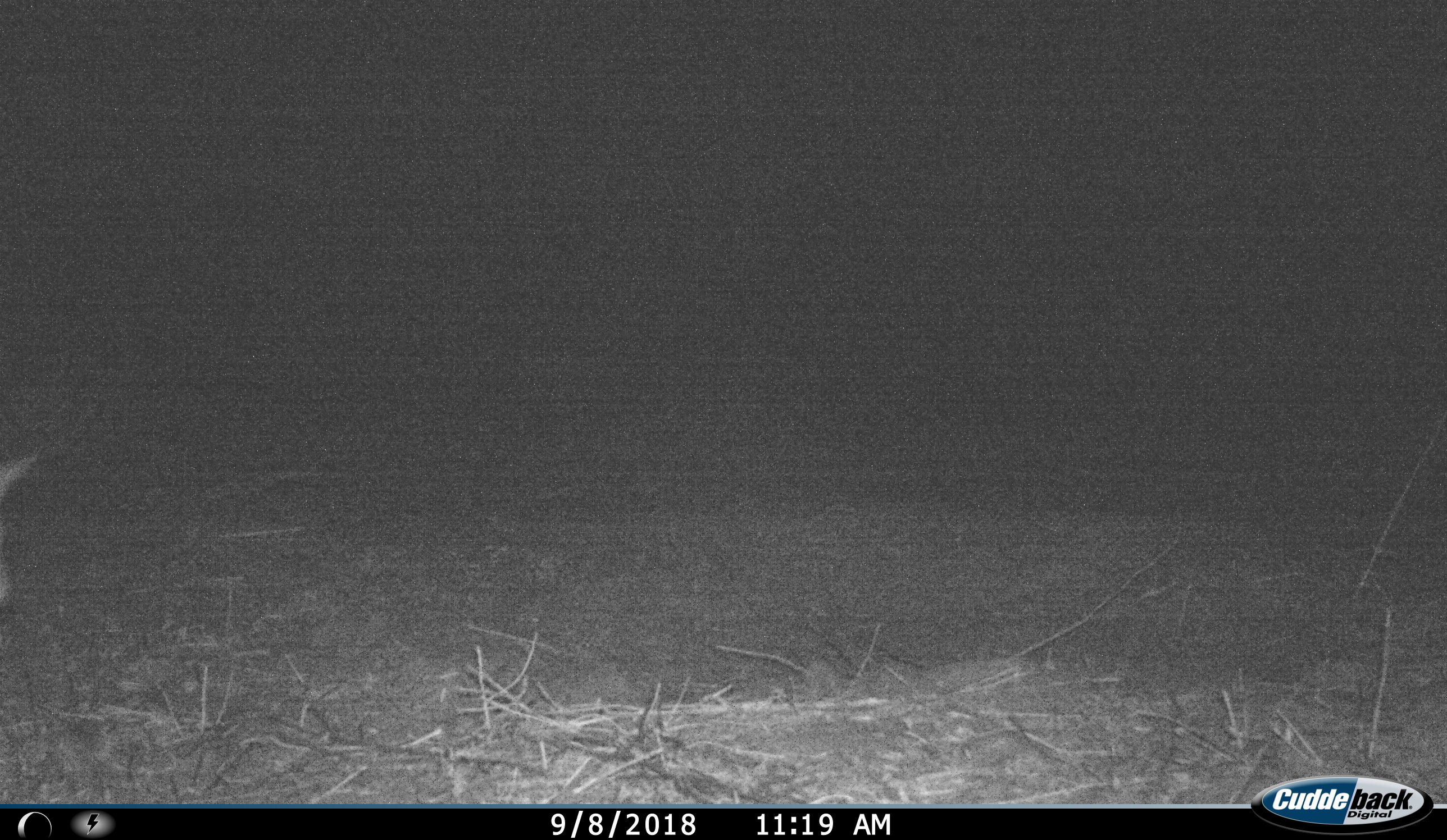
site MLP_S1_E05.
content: unidentified animal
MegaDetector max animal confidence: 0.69